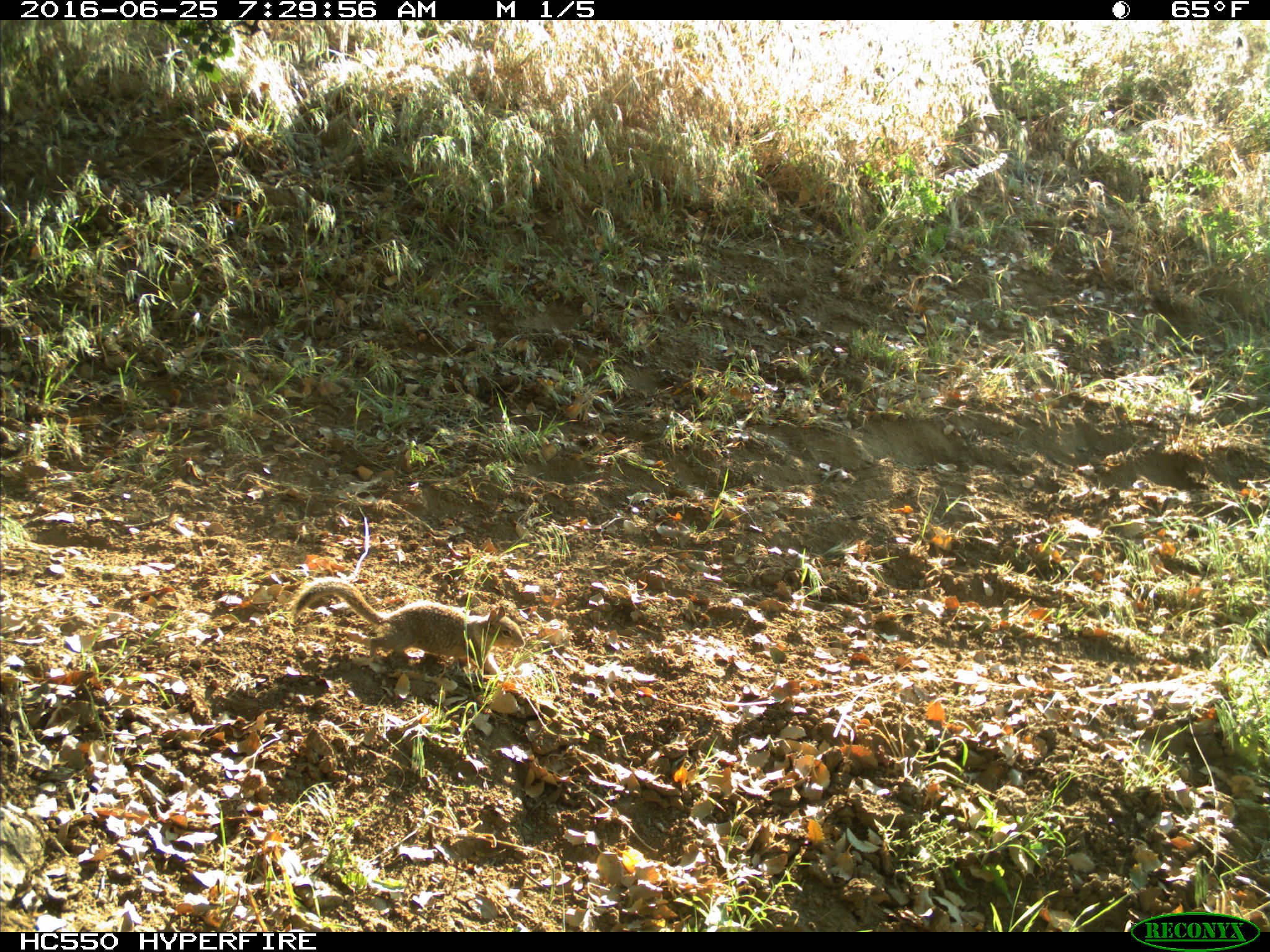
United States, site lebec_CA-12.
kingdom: Animalia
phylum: Chordata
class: Mammalia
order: Rodentia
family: Sciuridae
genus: Otospermophilus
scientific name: Otospermophilus beecheyi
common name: california ground squirrel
Otospermophilus beecheyi (california ground squirrel).